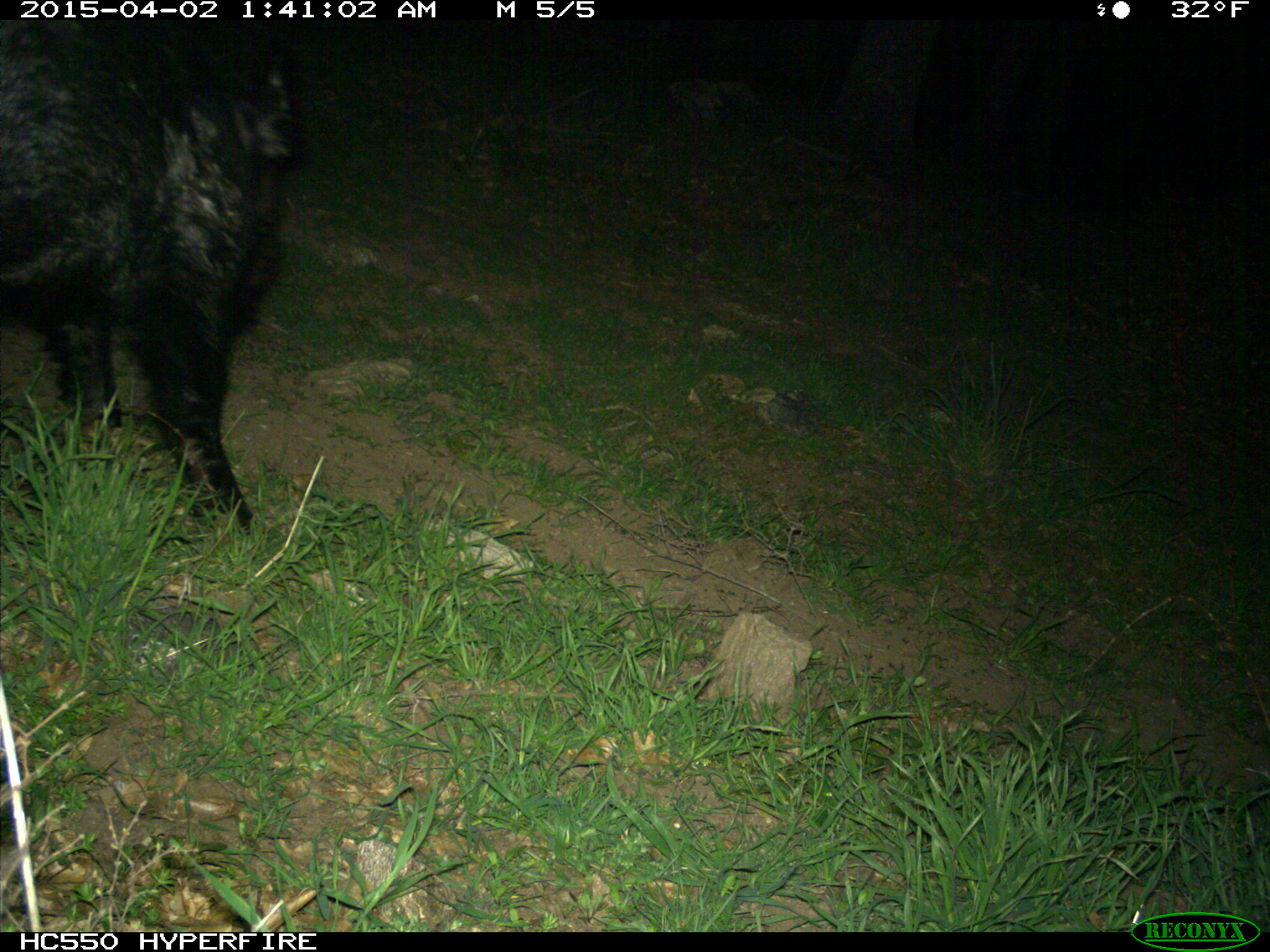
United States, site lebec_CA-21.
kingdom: Animalia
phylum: Chordata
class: Mammalia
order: Artiodactyla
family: Suidae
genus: Sus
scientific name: Sus scrofa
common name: wild boar